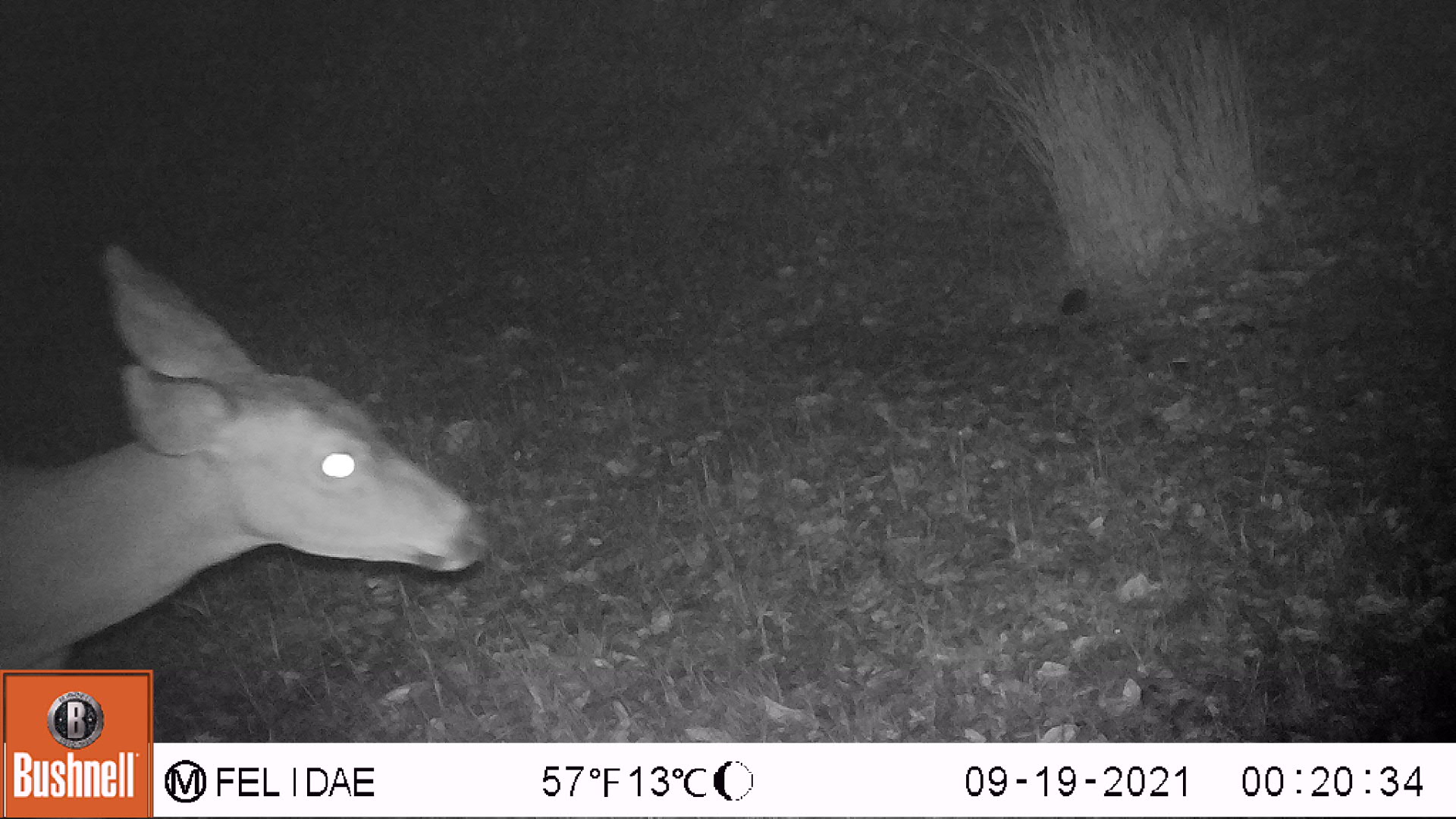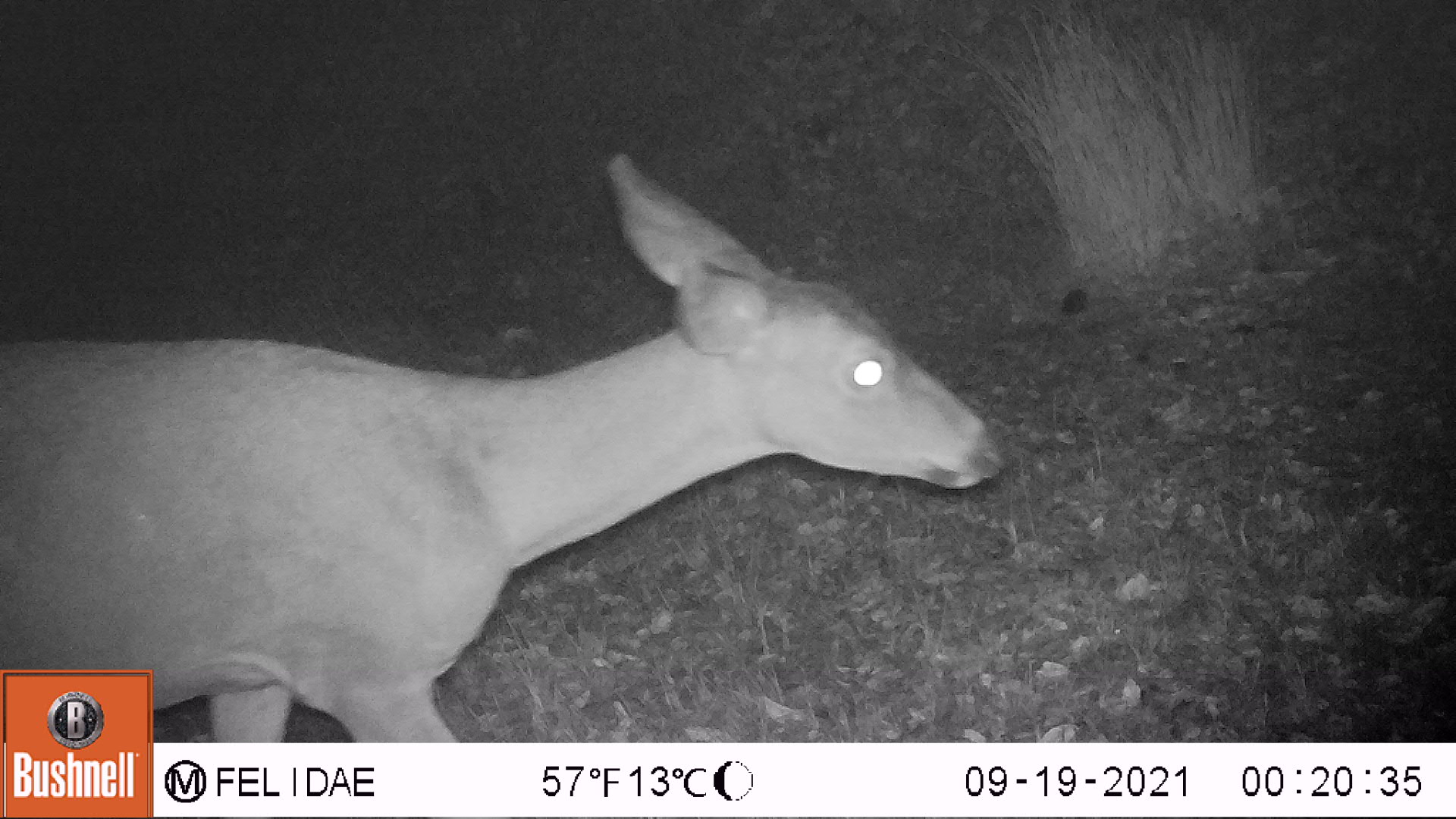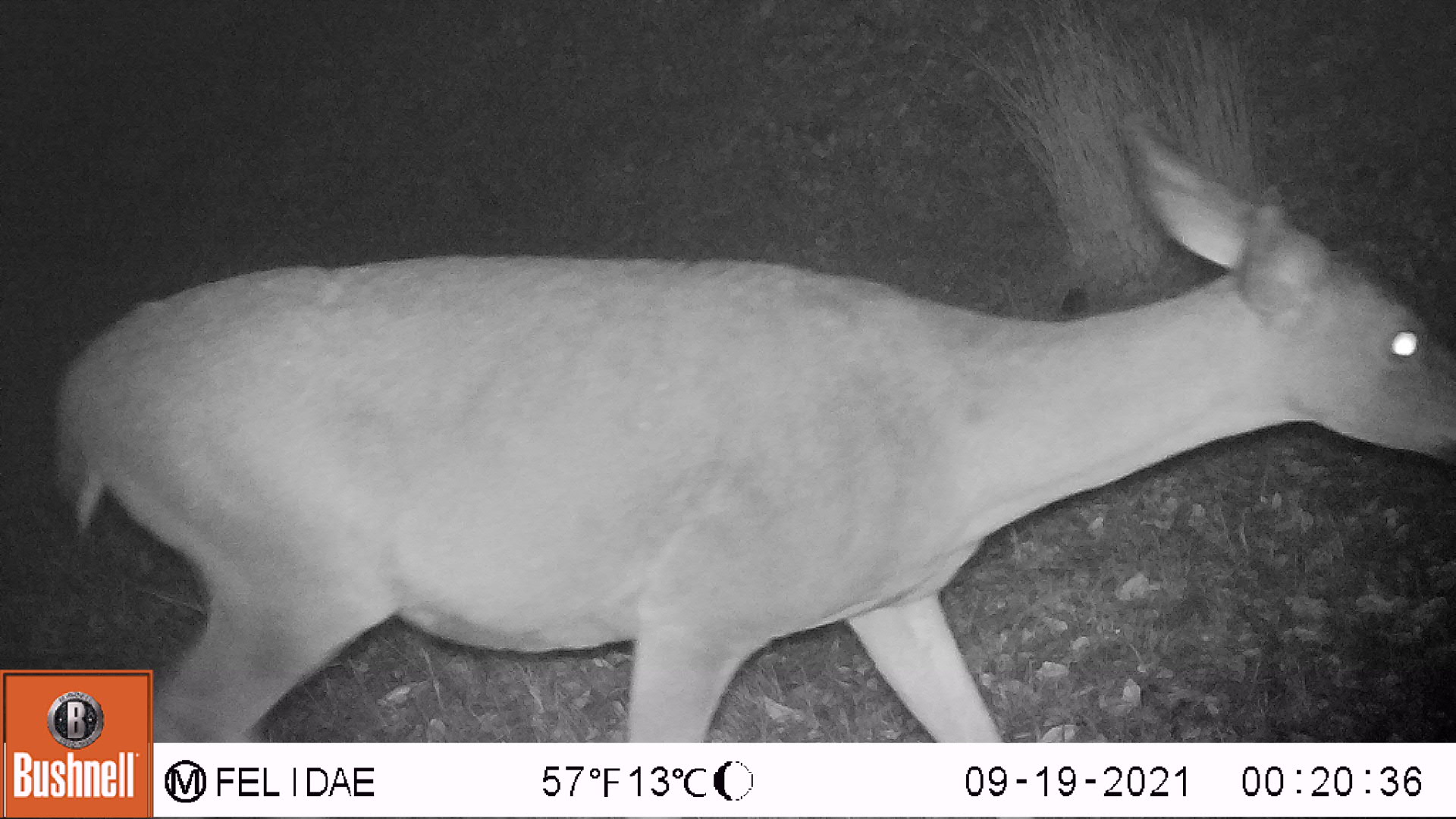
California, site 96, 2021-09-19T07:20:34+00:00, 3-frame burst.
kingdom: Animalia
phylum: Chordata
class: Mammalia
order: Artiodactyla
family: Cervidae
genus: Odocoileus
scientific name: Odocoileus hemionus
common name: mule deer